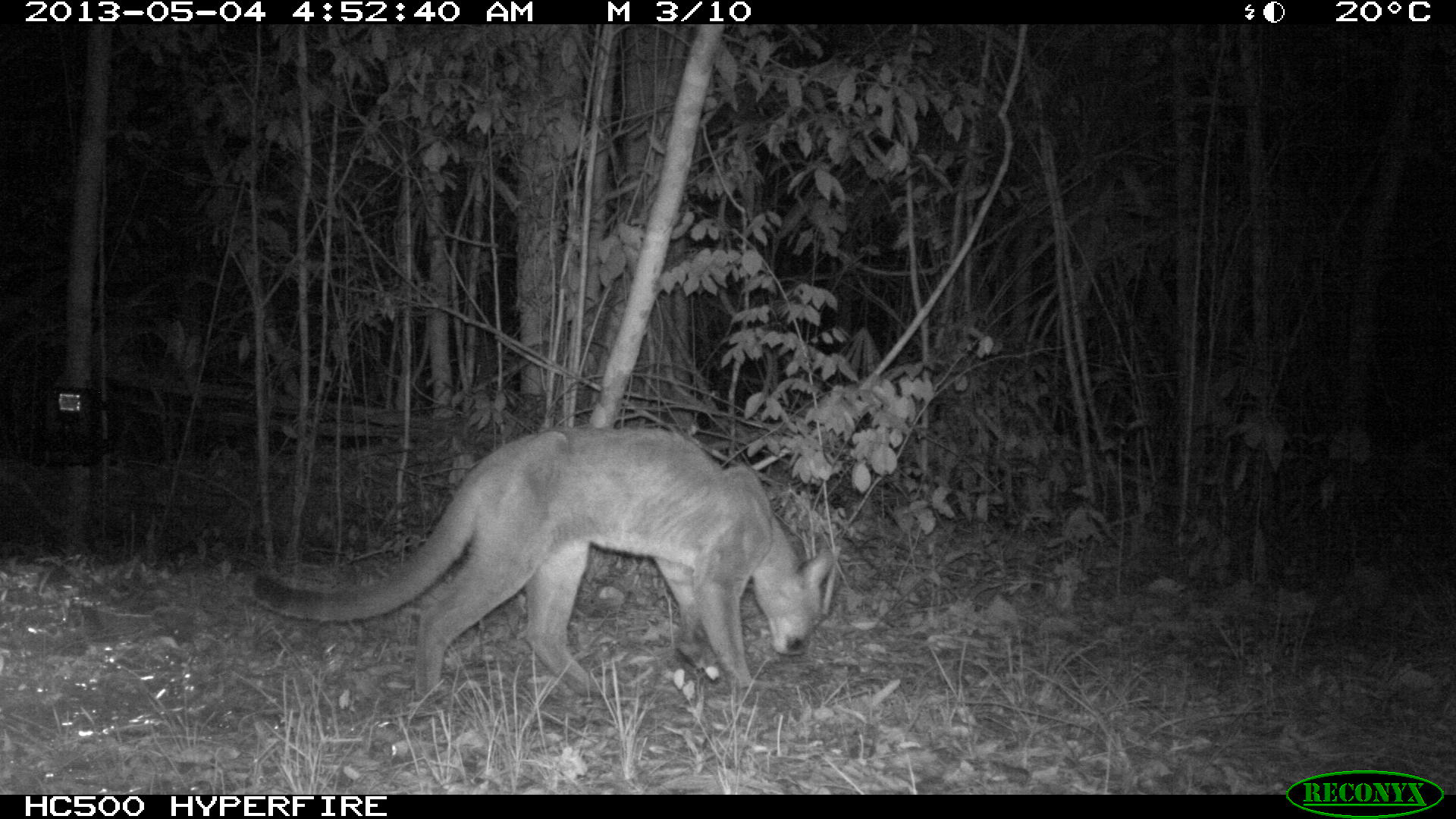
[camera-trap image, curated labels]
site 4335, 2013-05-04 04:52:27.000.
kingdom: Animalia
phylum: Chordata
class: Mammalia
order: Carnivora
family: Felidae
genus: Puma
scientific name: Puma concolor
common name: mountain lion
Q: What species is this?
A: Puma concolor (mountain lion).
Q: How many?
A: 2.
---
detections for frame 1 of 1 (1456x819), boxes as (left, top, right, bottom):
puma concolor: (251, 424, 839, 706)